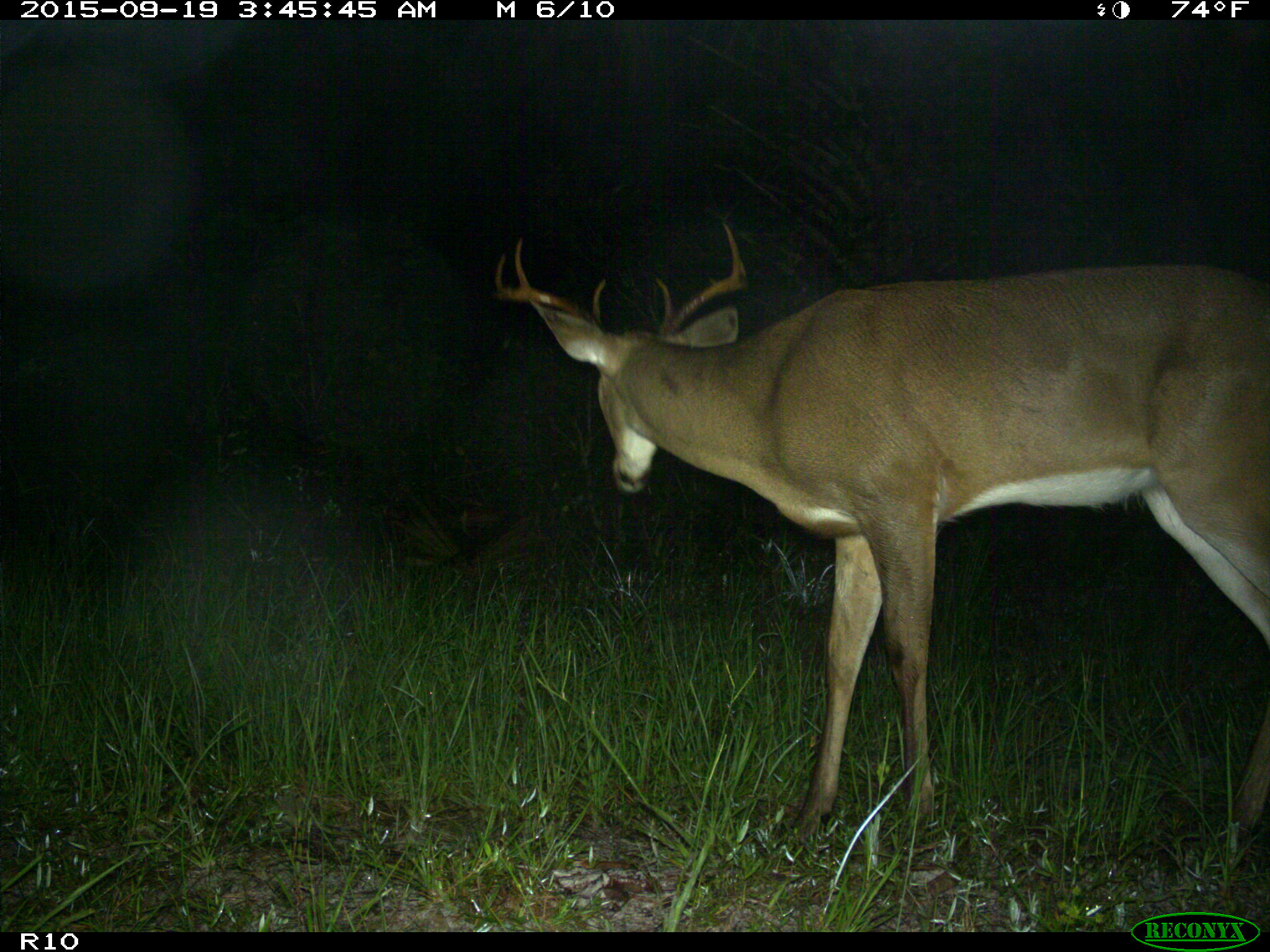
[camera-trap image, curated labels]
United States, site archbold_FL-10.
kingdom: Animalia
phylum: Chordata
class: Mammalia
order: Artiodactyla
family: Cervidae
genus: Odocoileus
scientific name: Odocoileus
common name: deer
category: unidentified deer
Unidentified deer (deer) (Odocoileus).